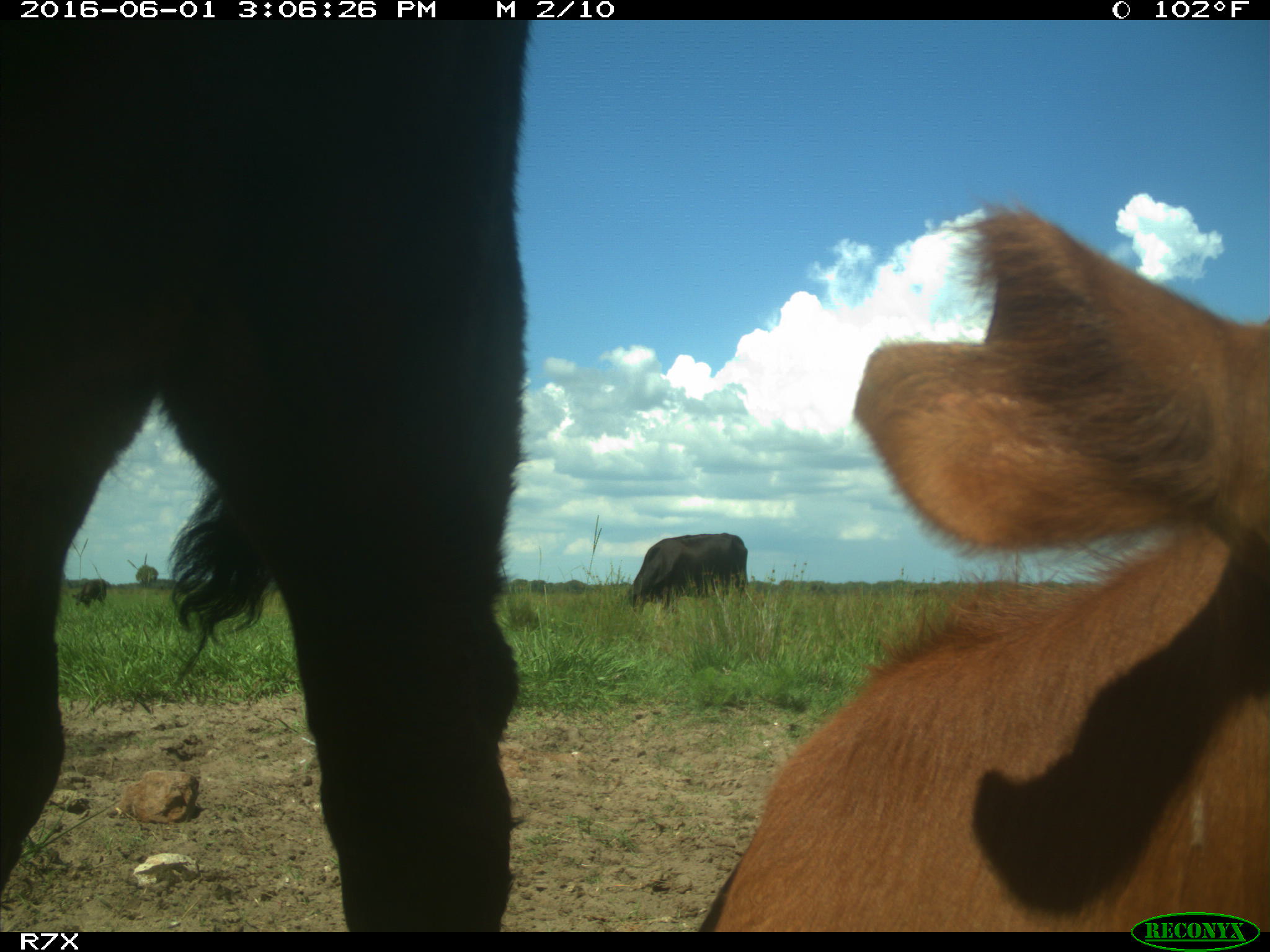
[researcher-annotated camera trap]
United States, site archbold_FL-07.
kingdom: Animalia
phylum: Chordata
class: Mammalia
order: Artiodactyla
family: Bovidae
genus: Bos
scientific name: Bos taurus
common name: domestic cow